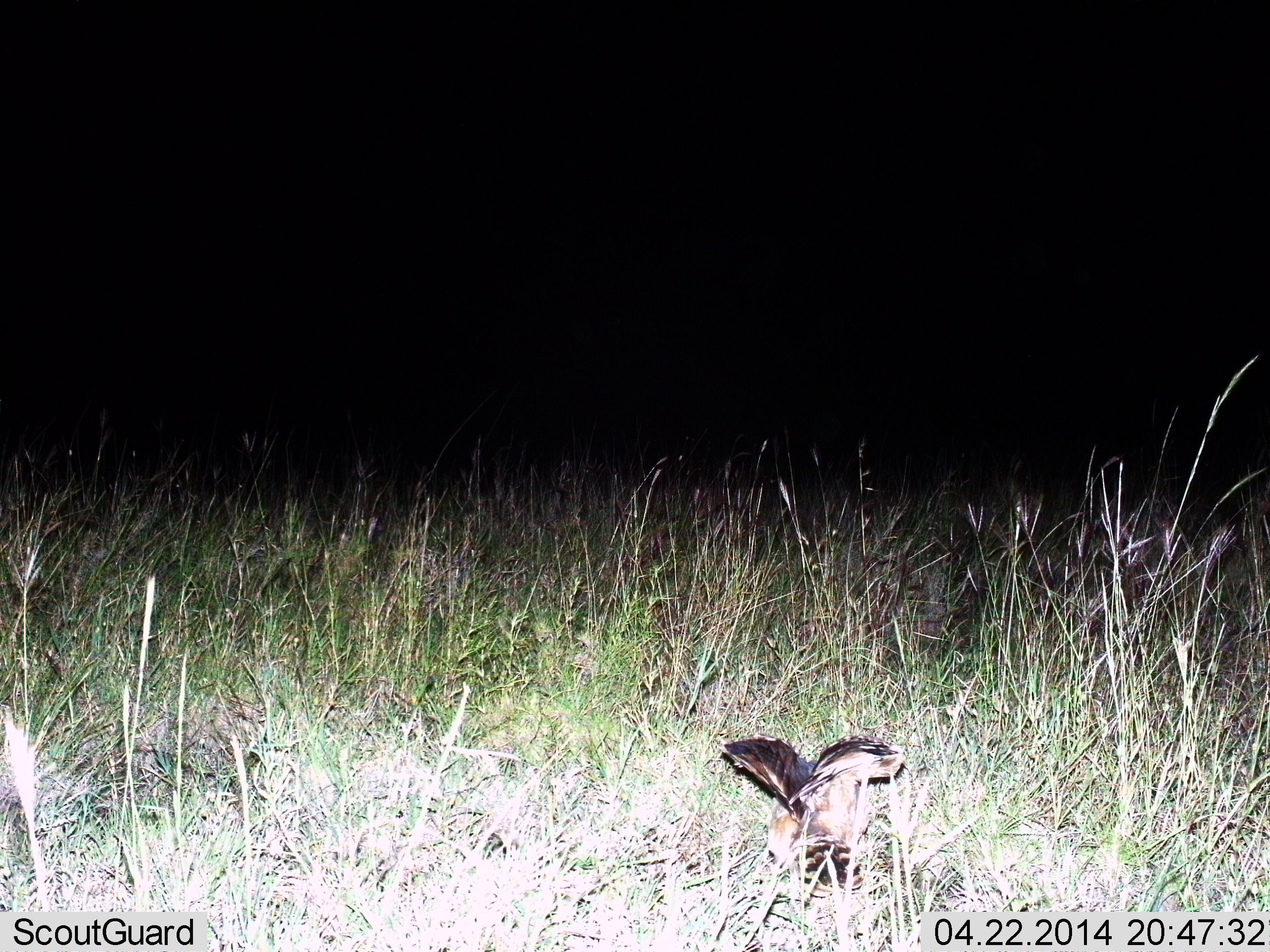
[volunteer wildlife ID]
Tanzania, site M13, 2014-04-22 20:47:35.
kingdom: Animalia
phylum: Chordata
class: Aves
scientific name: Aves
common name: bird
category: otherbird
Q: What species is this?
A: Otherbird (bird) (Aves).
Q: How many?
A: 1.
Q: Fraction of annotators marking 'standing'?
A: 40%.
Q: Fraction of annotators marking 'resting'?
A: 20%.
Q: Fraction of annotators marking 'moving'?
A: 10%.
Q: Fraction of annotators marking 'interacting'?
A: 0%.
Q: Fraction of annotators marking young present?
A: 0%.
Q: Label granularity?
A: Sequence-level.